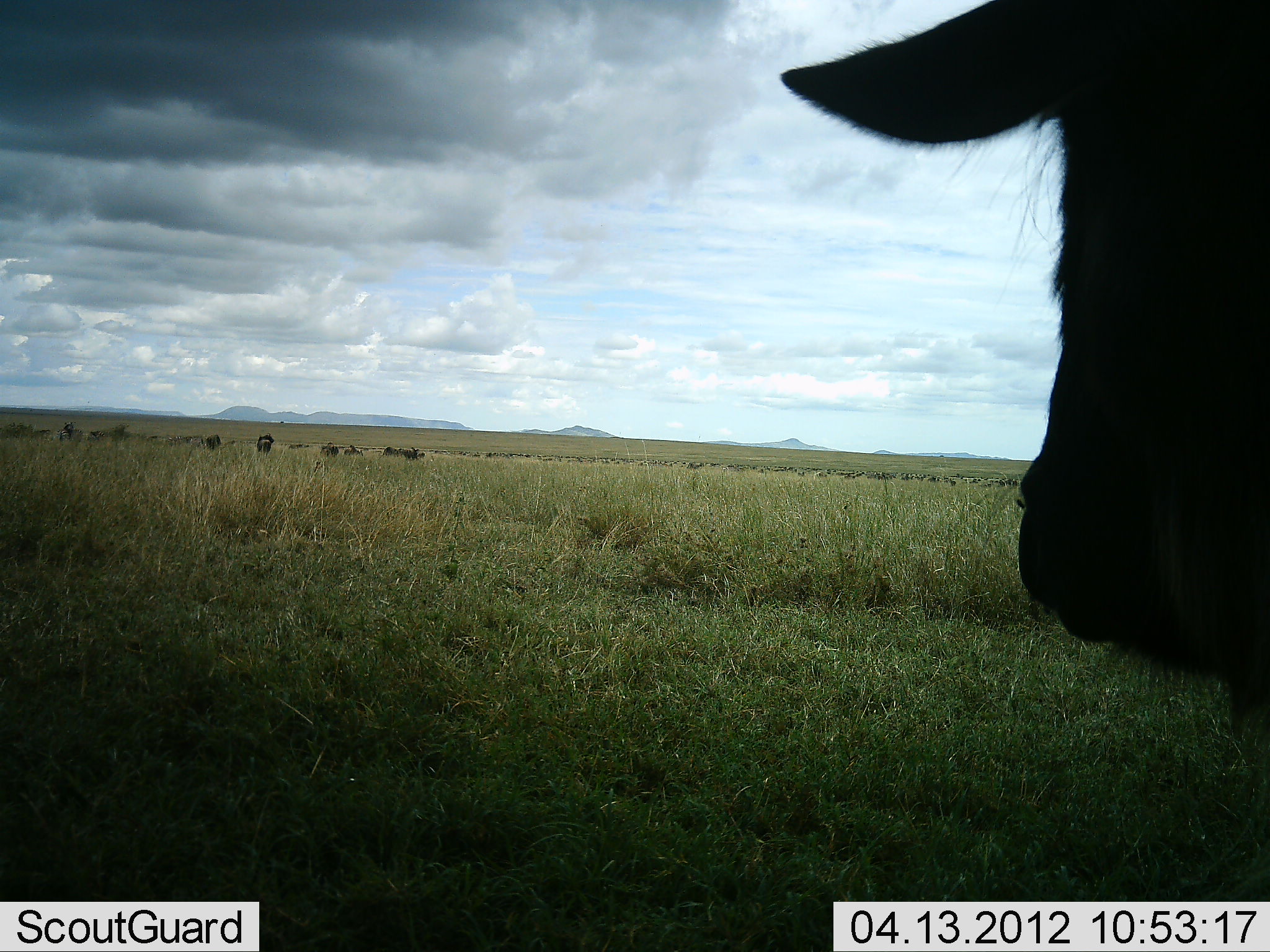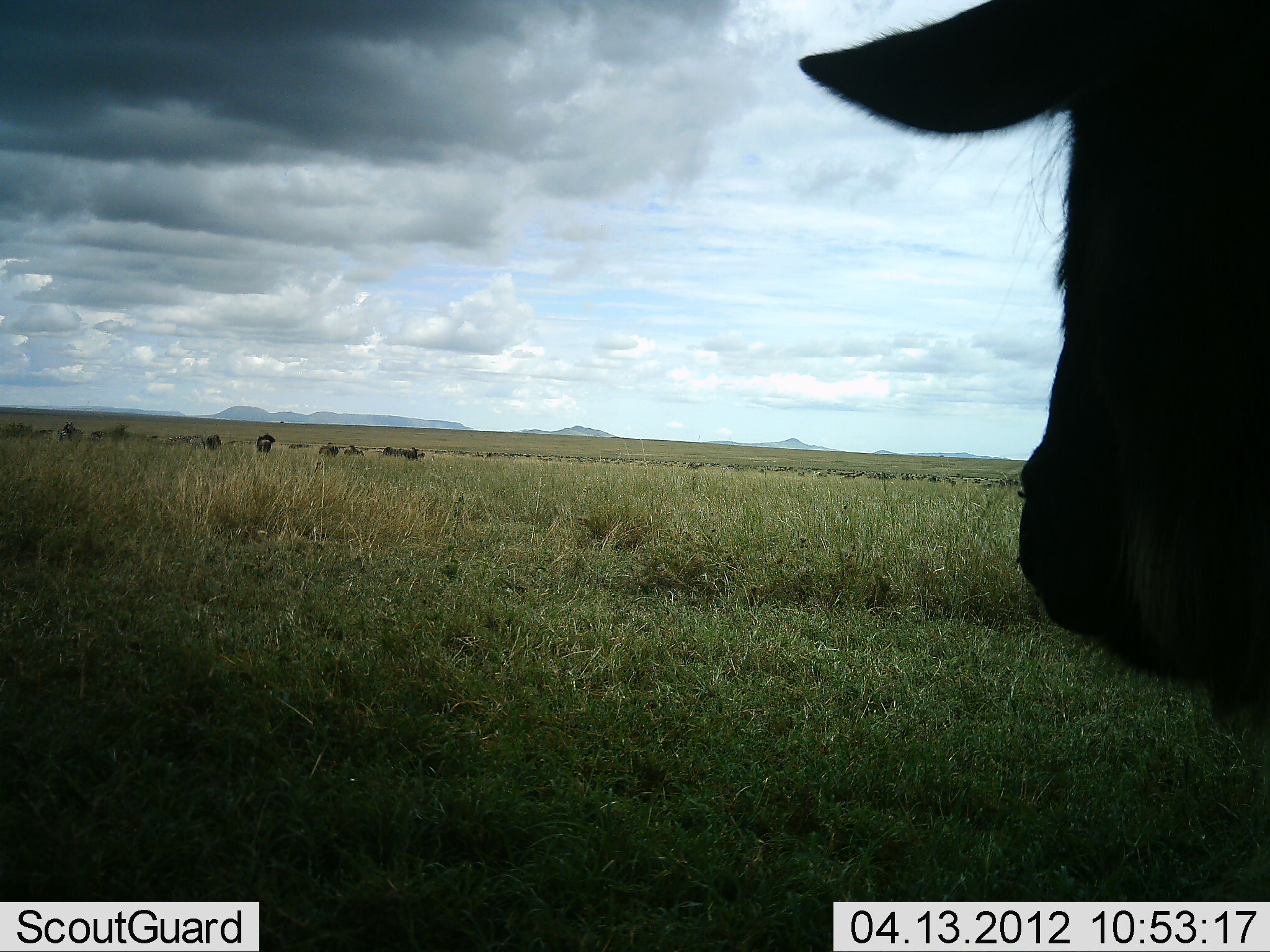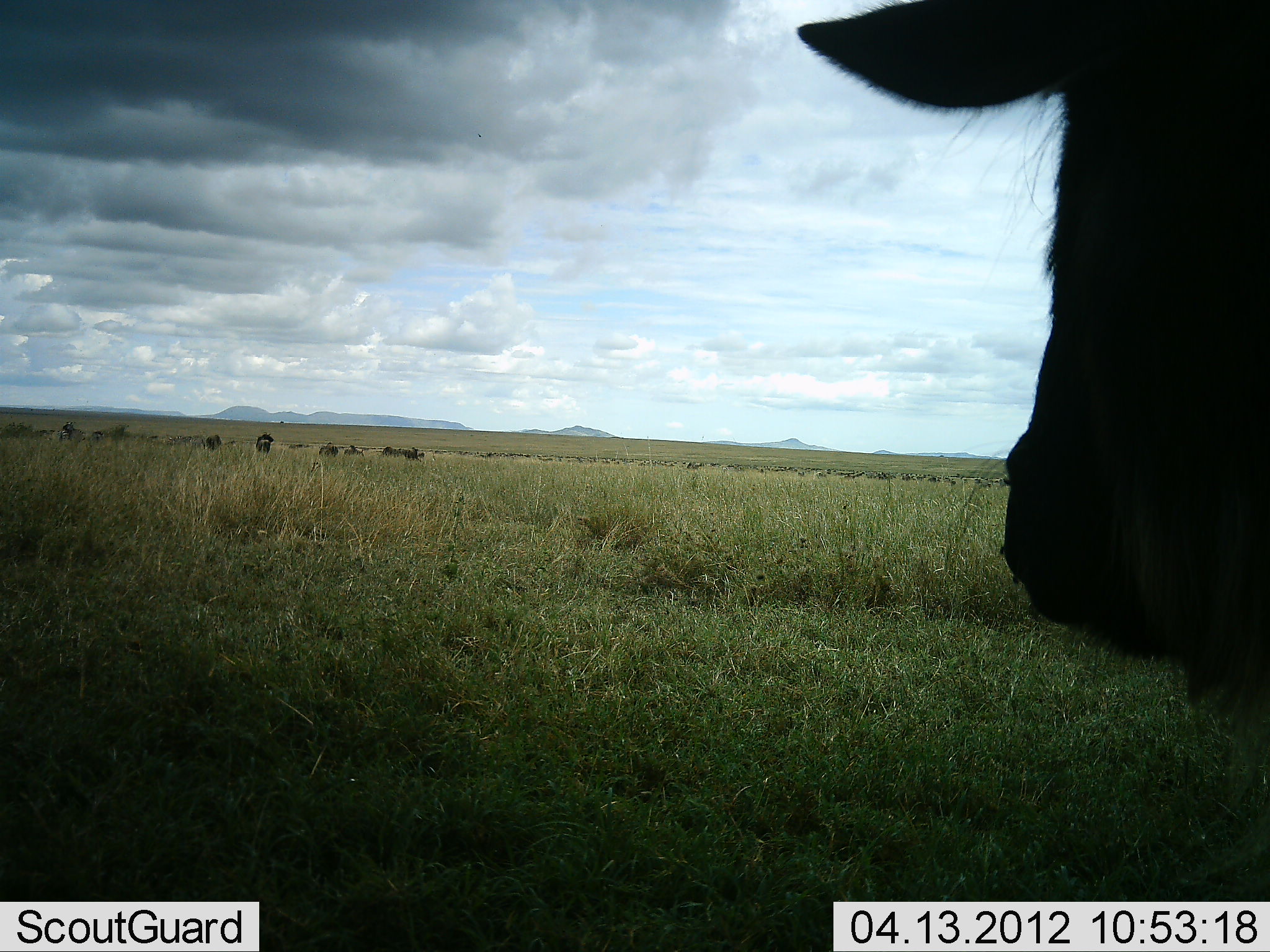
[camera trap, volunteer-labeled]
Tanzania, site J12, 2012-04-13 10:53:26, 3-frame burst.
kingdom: Animalia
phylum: Chordata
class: Mammalia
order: Artiodactyla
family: Bovidae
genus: Connochaetes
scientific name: Connochaetes taurinus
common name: blue wildebeest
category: wildebeest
Wildebeest (blue wildebeest) (Connochaetes taurinus), count 11-50. Behavior (volunteer vote fractions): standing 79%, resting 0%, moving 21%, interacting 0%. Young present (vote fraction): 0%. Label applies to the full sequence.